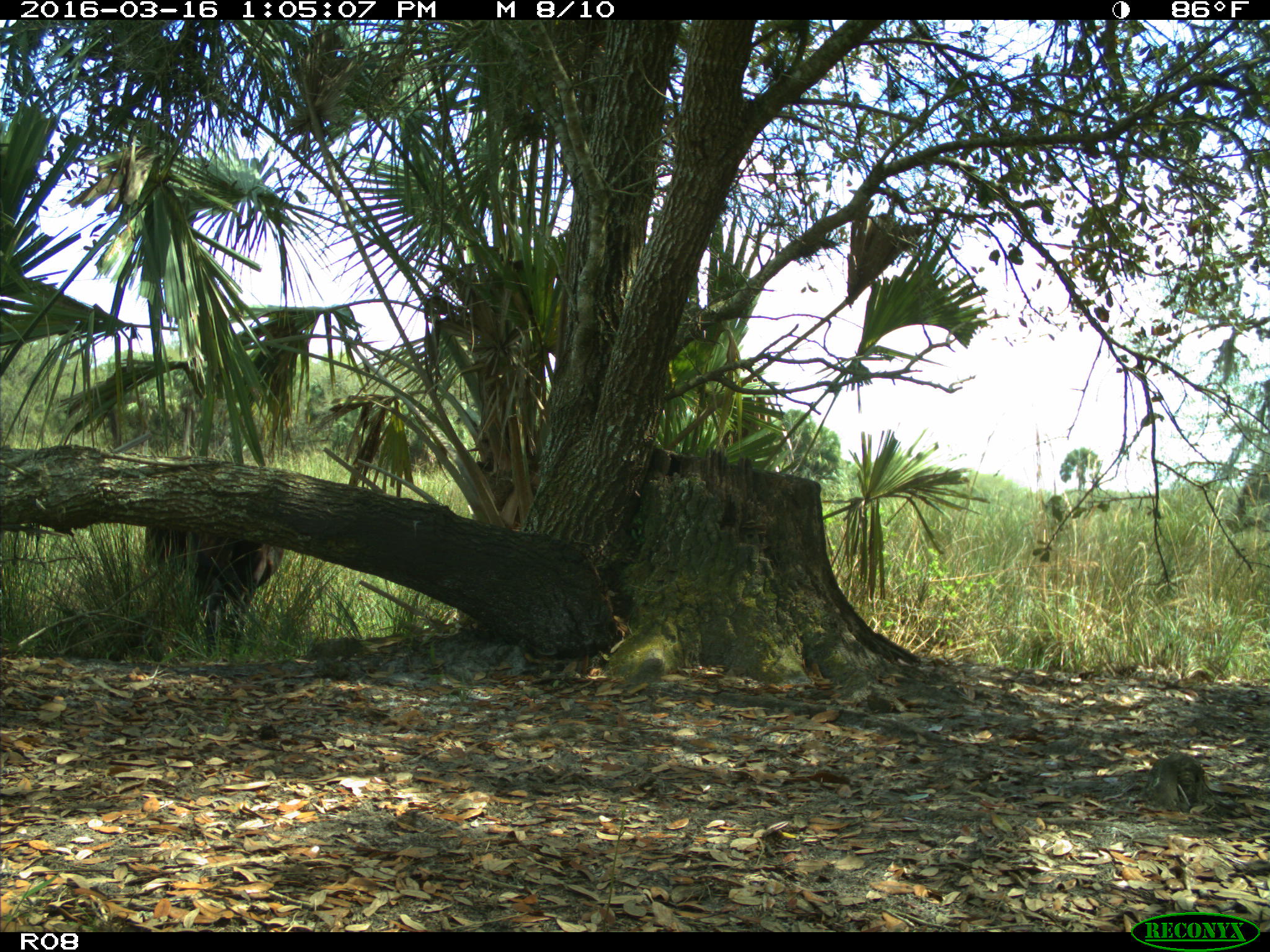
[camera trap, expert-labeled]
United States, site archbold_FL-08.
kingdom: Animalia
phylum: Chordata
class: Mammalia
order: Artiodactyla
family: Bovidae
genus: Bos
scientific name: Bos taurus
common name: domestic cow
Bos taurus (domestic cow).